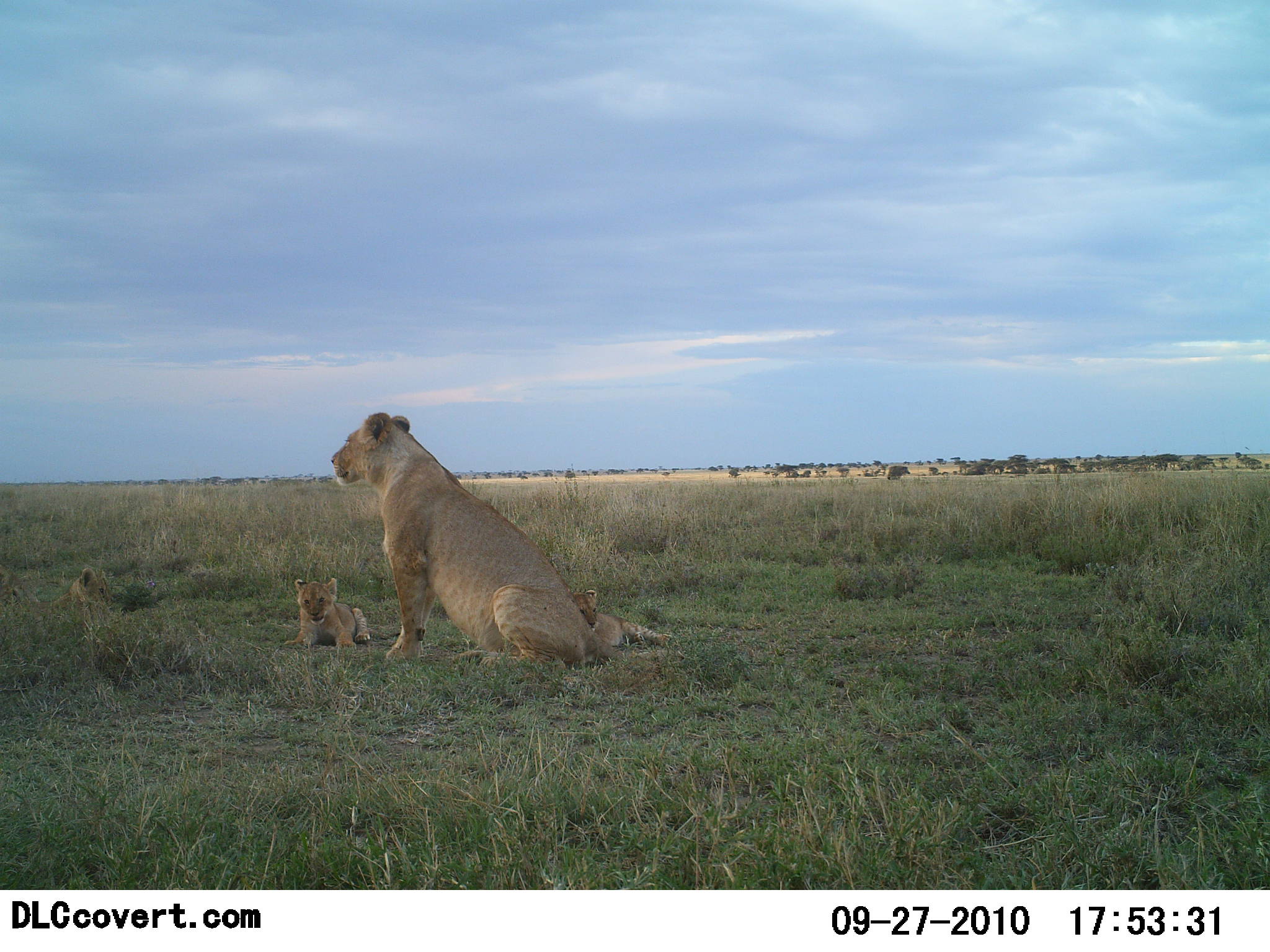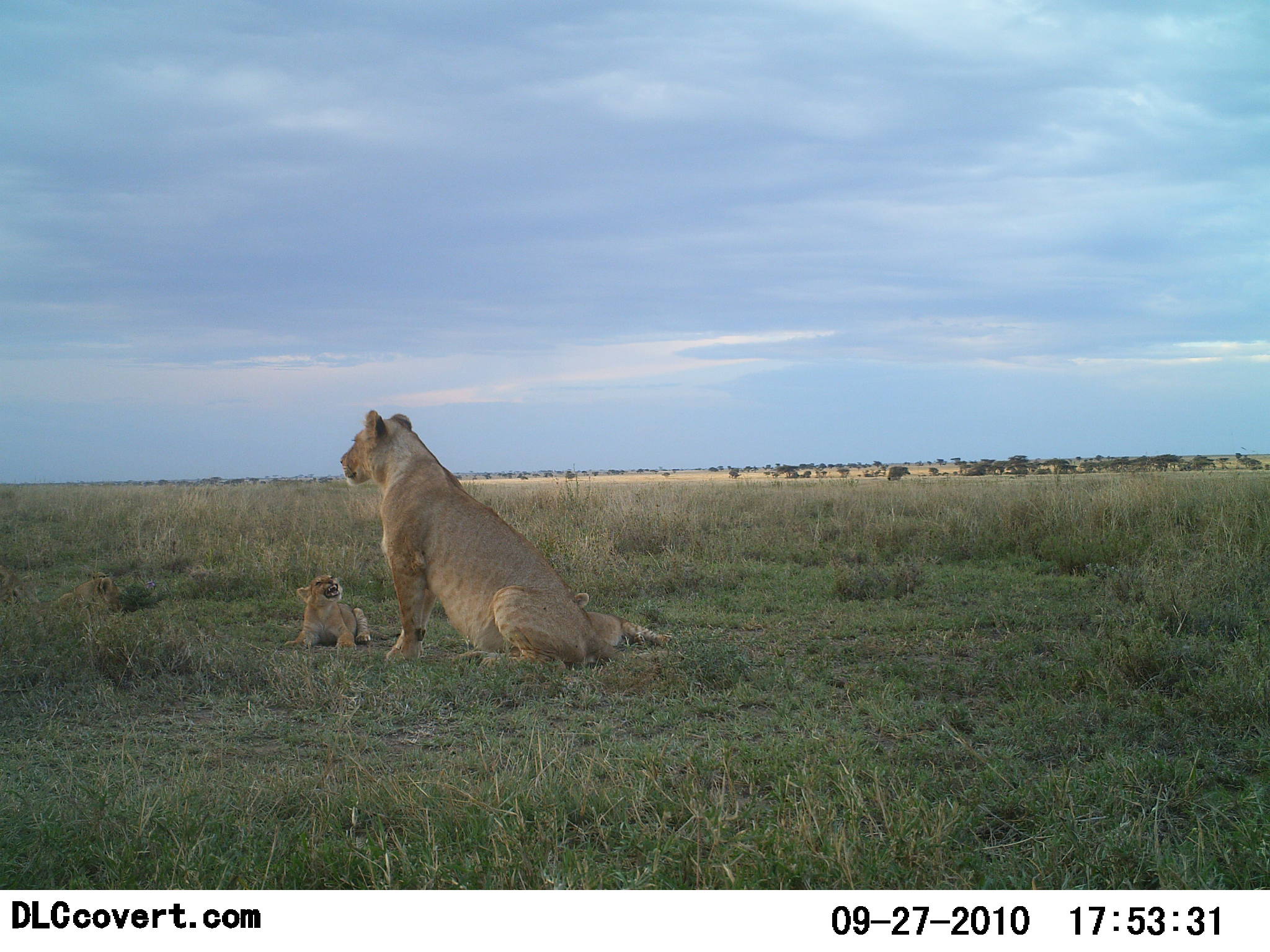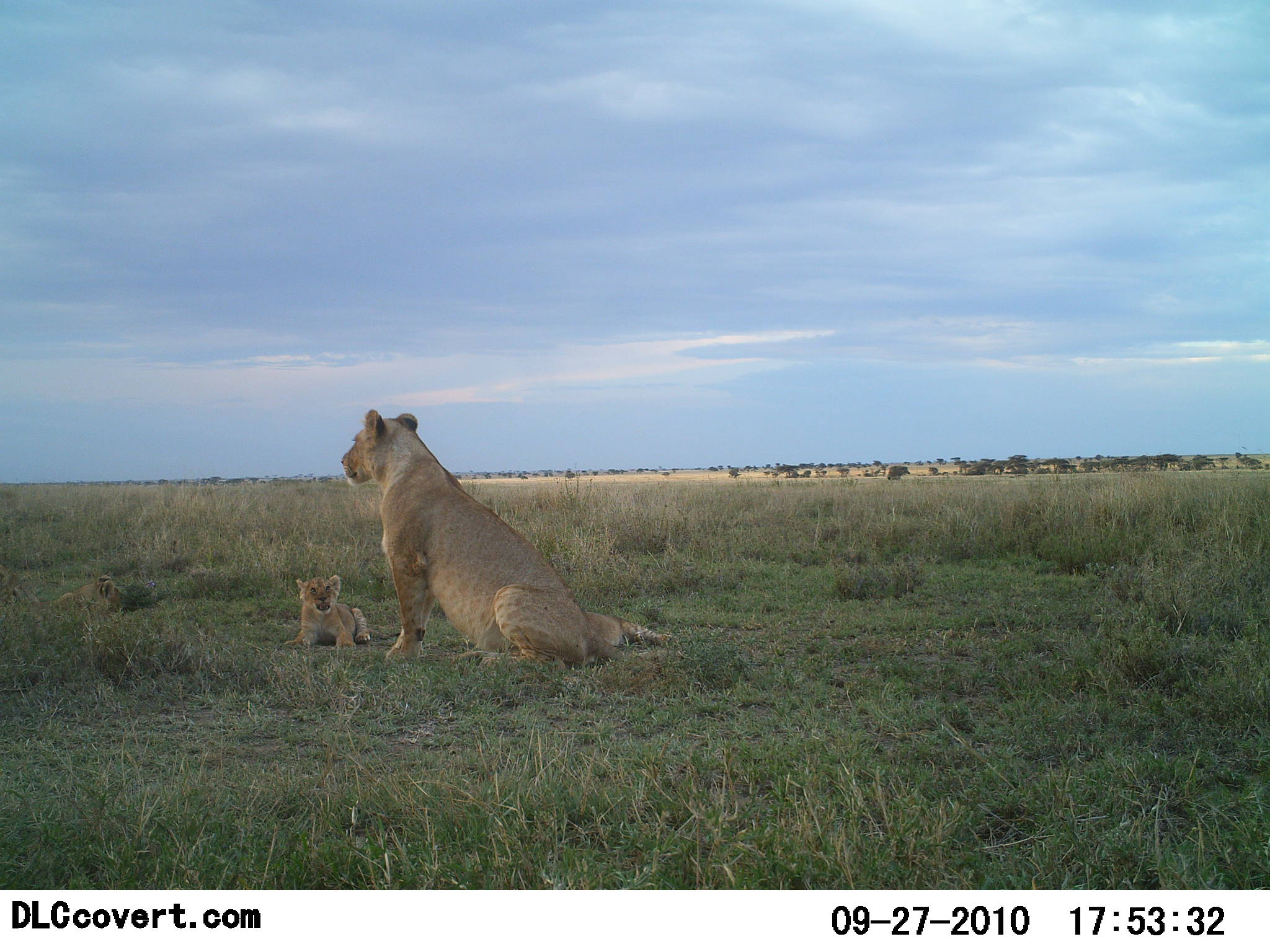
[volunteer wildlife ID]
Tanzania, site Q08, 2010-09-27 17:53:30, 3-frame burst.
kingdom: Animalia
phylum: Chordata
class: Mammalia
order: Carnivora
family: Felidae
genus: Panthera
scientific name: Panthera leo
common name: lion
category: lionfemale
Lionfemale (lion) (Panthera leo), count 4. Behavior (volunteer vote fractions): standing 6%, resting 100%, moving 0%, interacting 18%. Young present (vote fraction): 88%. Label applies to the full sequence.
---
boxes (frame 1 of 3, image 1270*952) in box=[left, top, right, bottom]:
animal: box=[330, 411, 657, 672]; box=[284, 578, 371, 651]; box=[572, 590, 671, 650]; box=[33, 567, 112, 624]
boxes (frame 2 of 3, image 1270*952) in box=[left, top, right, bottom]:
animal: box=[338, 409, 613, 672]; box=[286, 574, 372, 648]; box=[576, 592, 670, 646]; box=[28, 572, 122, 623]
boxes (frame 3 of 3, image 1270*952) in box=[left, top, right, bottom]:
animal: box=[339, 408, 619, 672]; box=[286, 575, 370, 650]; box=[583, 609, 673, 648]; box=[37, 574, 121, 615]